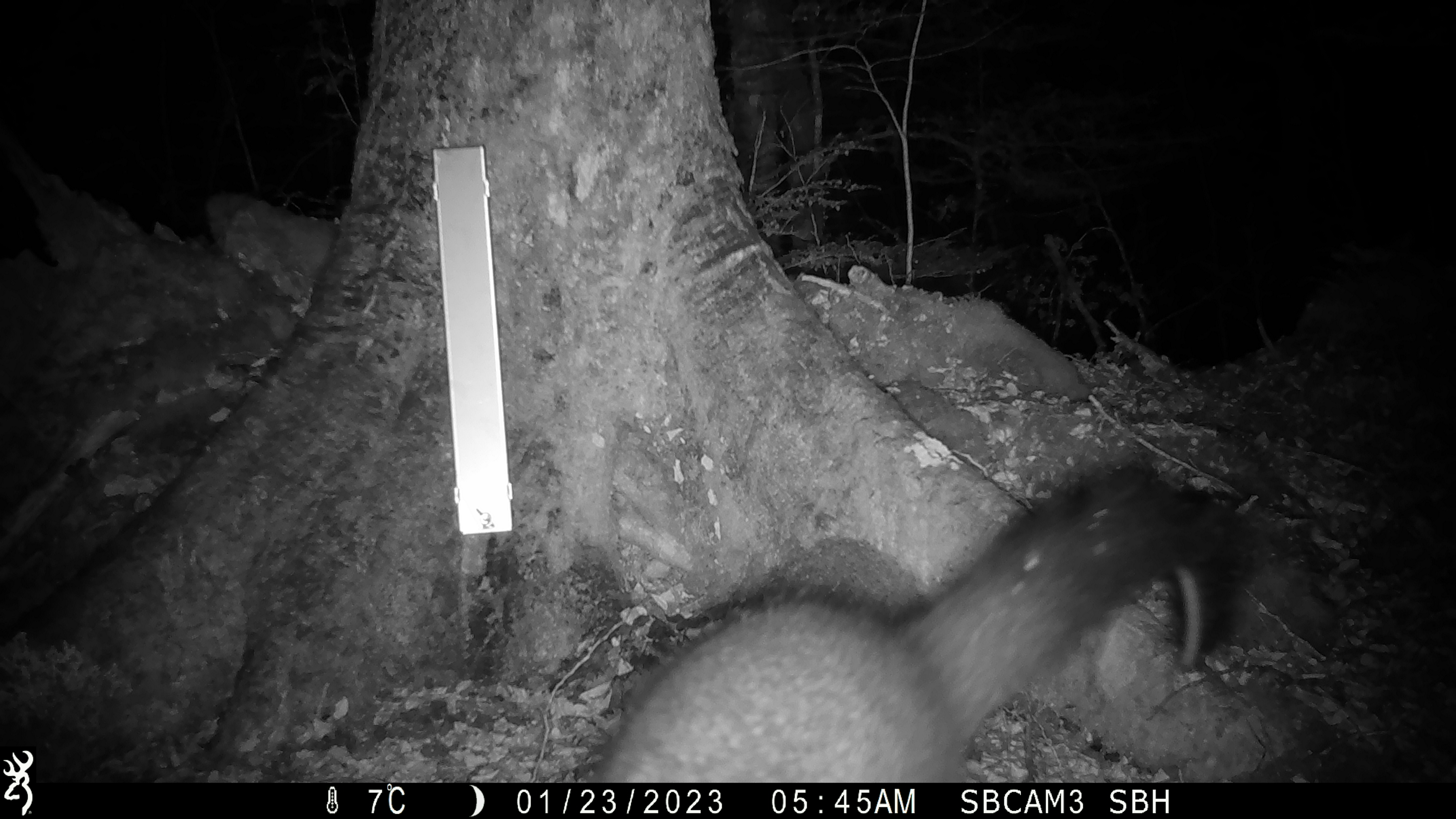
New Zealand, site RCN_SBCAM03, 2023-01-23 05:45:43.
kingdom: Animalia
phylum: Chordata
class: Mammalia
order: Diprotodontia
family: Phalangeridae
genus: Trichosurus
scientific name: Trichosurus vulpecula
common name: common brushtail possum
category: possum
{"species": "possum (common brushtail possum) (Trichosurus vulpecula)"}